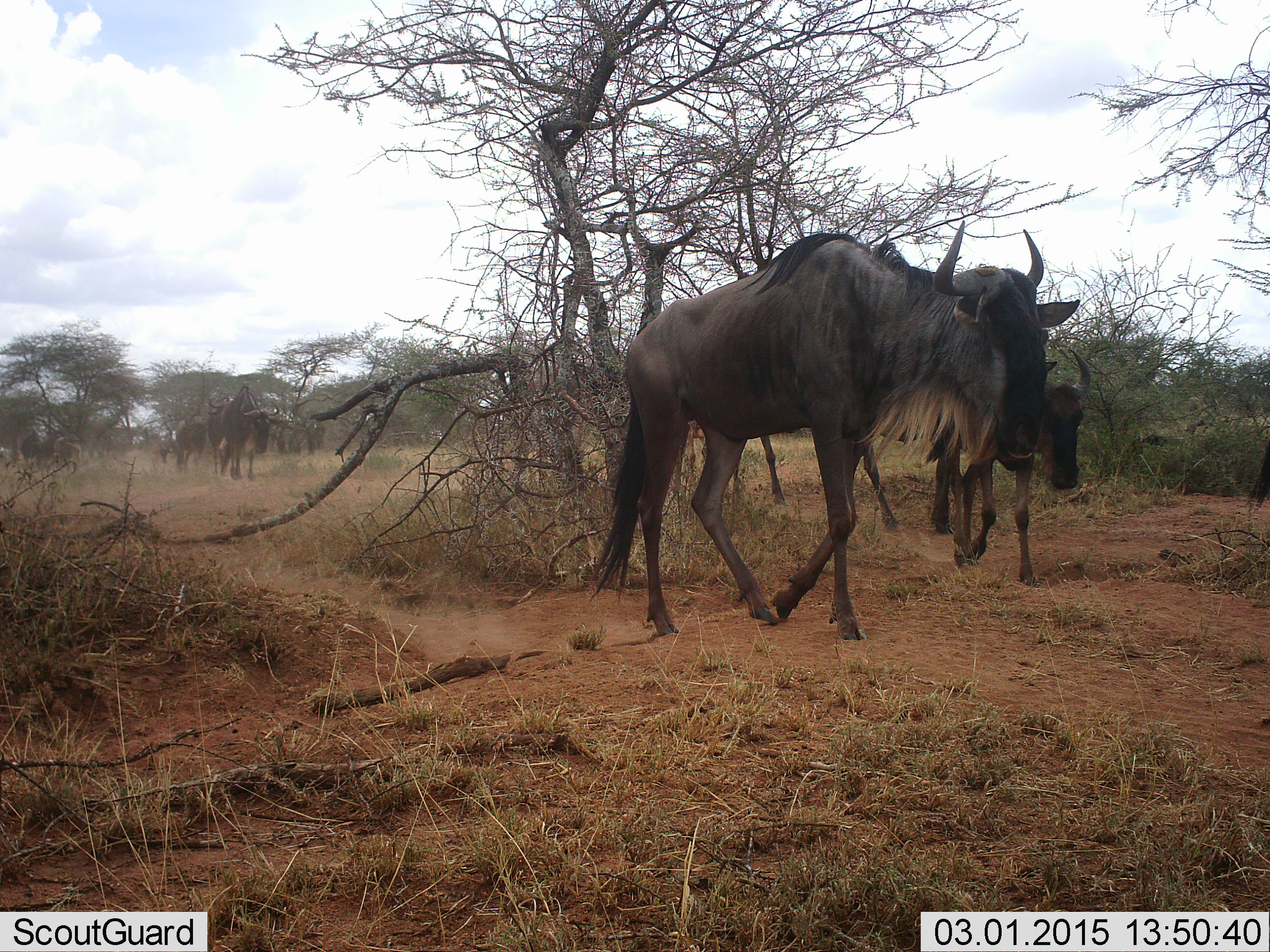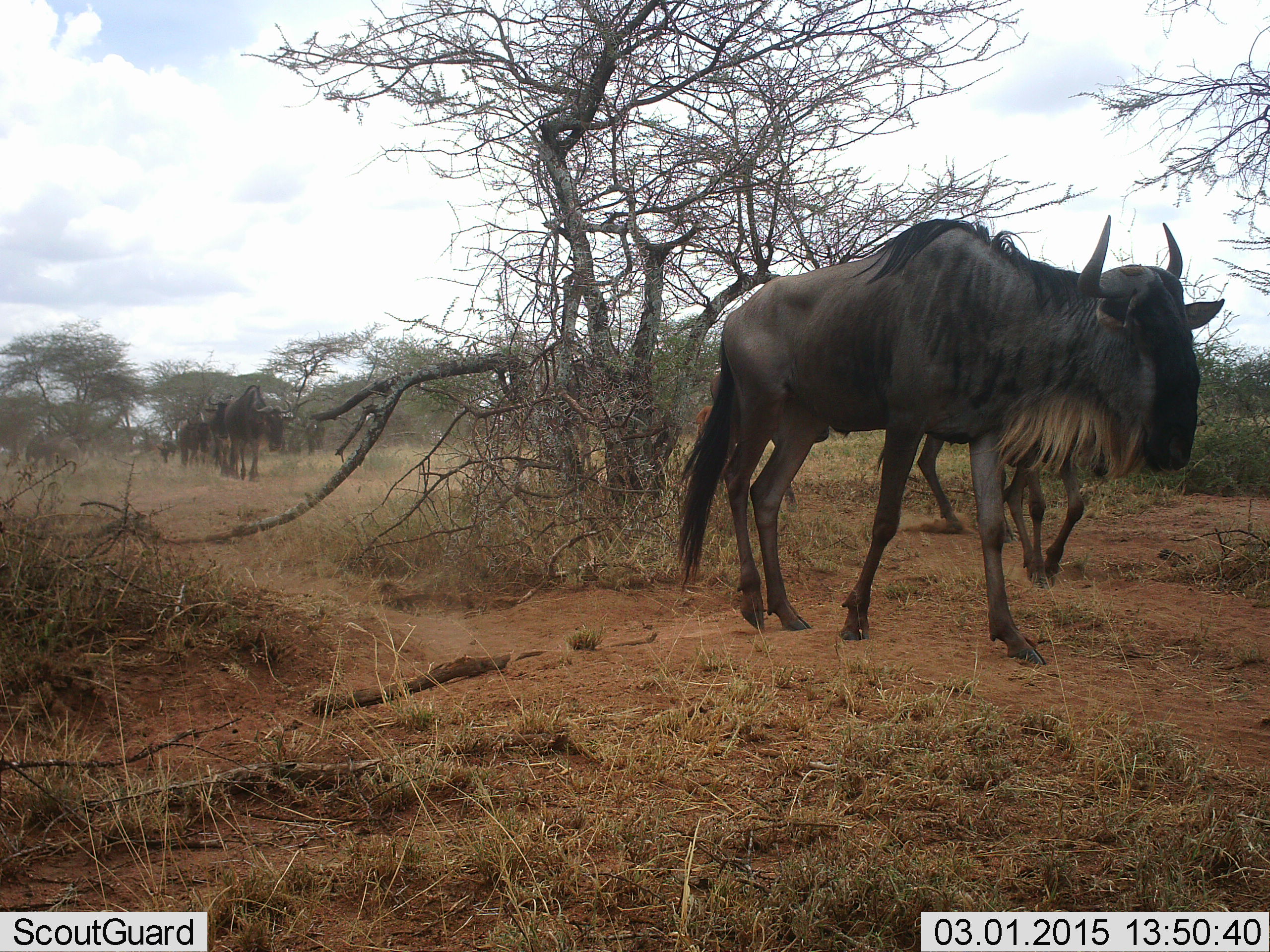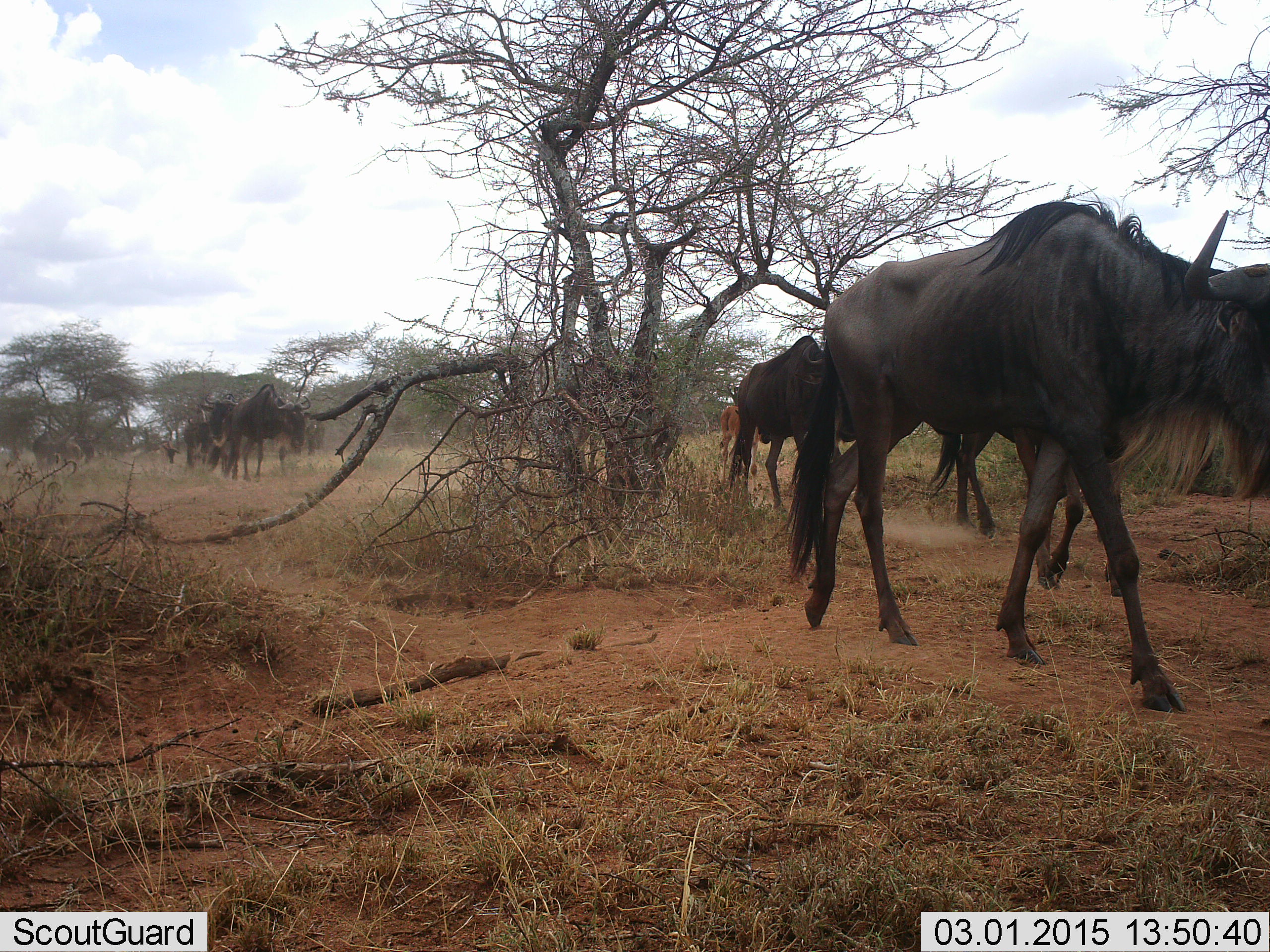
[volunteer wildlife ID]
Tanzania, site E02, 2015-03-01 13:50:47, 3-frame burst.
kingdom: Animalia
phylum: Chordata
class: Mammalia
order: Artiodactyla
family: Bovidae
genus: Connochaetes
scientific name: Connochaetes taurinus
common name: blue wildebeest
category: wildebeest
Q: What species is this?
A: Wildebeest (blue wildebeest) (Connochaetes taurinus).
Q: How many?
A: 11-50.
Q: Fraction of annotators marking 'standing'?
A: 10%.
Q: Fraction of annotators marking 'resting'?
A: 0%.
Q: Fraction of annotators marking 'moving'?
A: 100%.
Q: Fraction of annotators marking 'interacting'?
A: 0%.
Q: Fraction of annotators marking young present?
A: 40%.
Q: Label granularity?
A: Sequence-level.